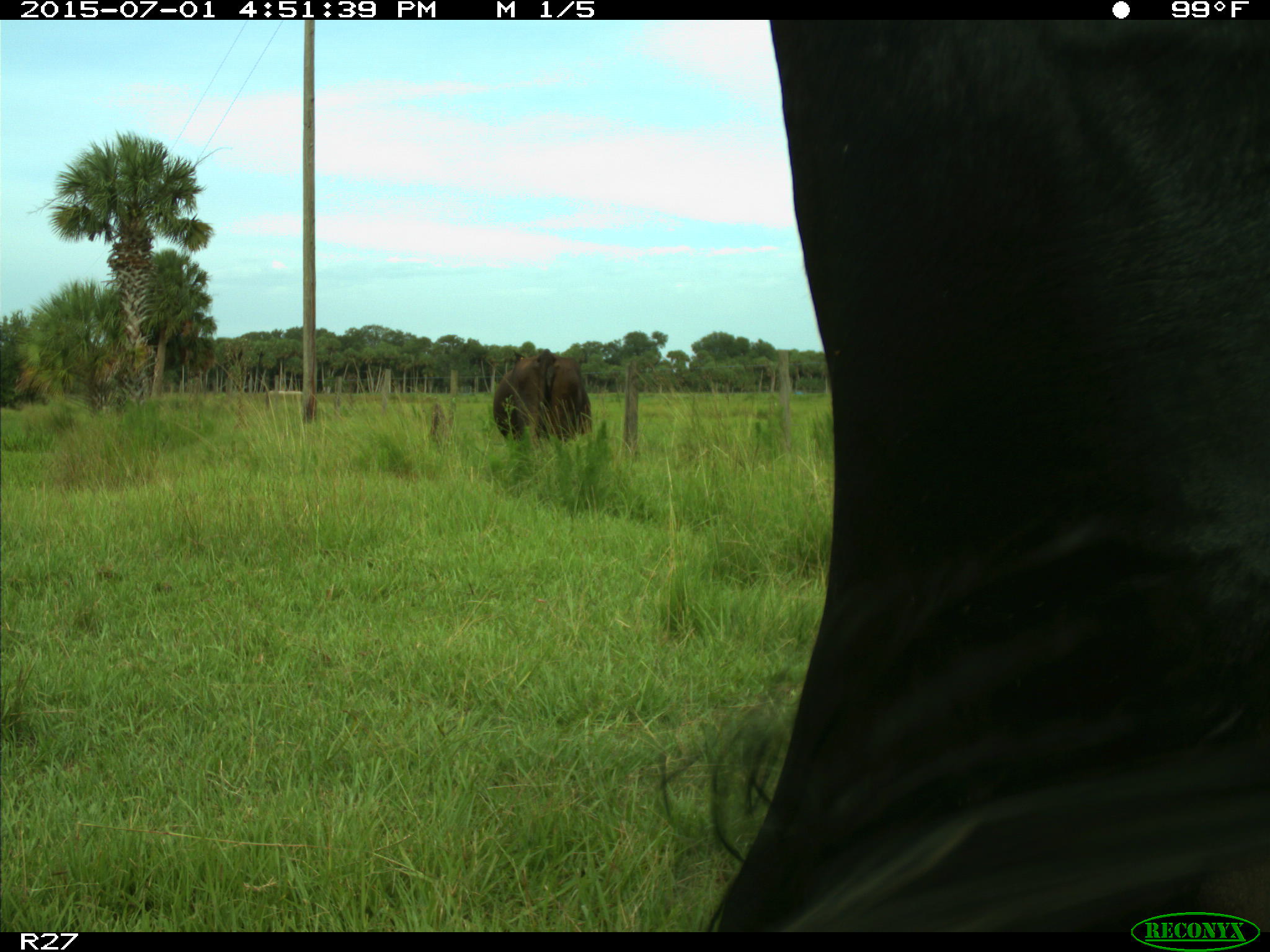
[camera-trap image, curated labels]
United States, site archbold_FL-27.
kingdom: Animalia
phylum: Chordata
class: Mammalia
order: Artiodactyla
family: Bovidae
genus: Bos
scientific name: Bos taurus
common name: domestic cow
Bos taurus (domestic cow).